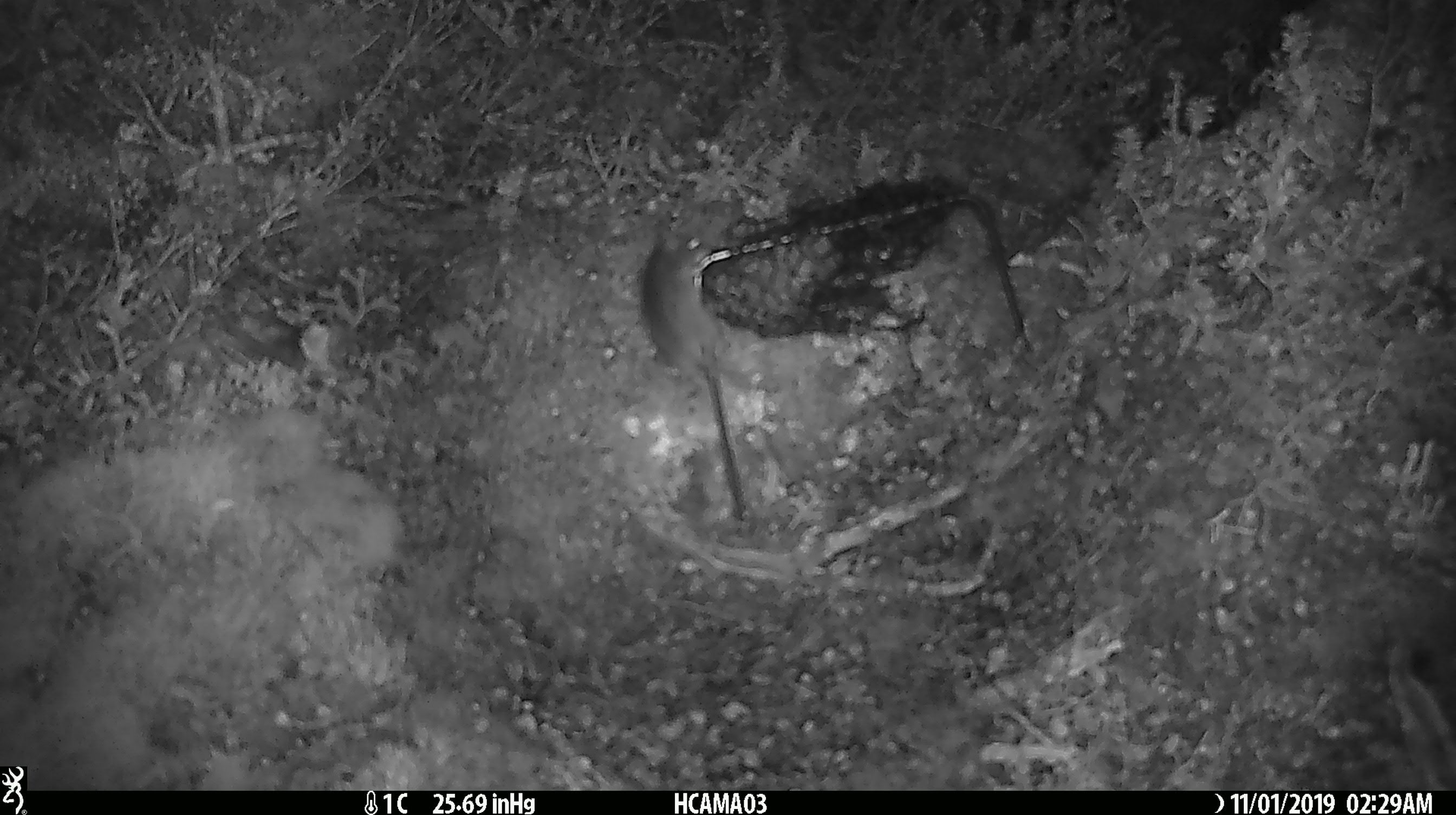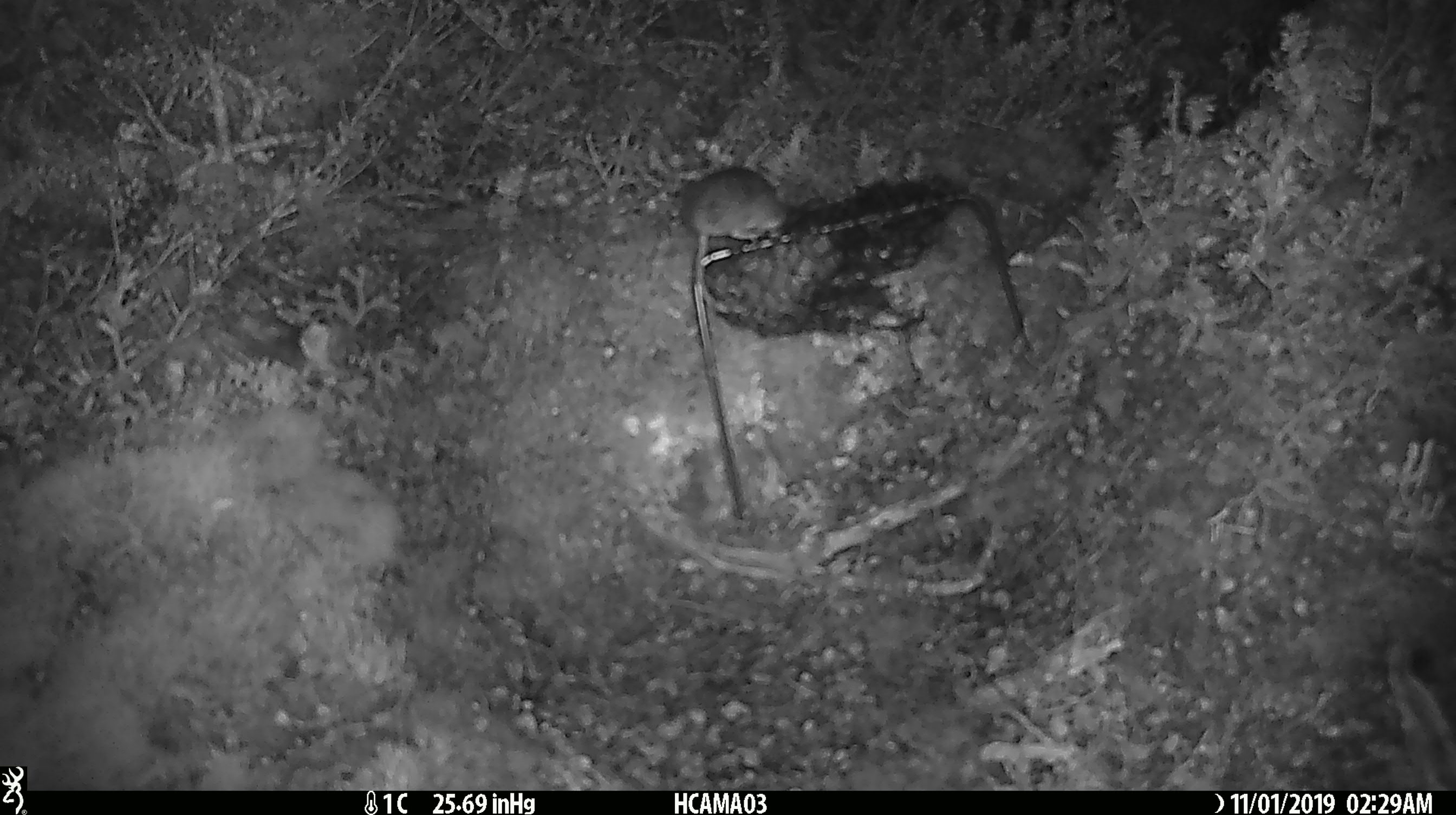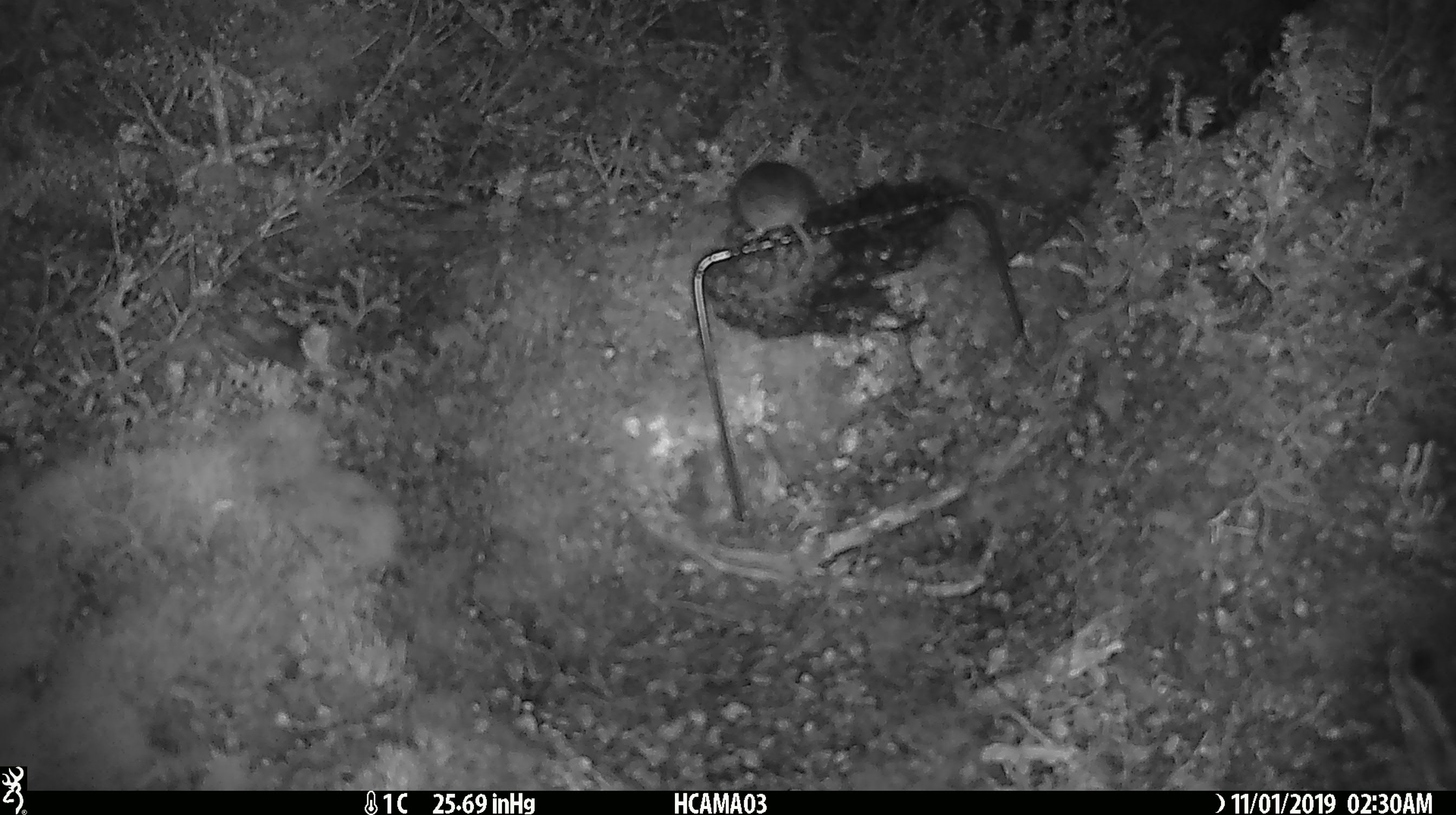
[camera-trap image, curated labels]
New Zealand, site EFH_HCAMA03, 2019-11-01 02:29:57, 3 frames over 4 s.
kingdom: Animalia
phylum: Chordata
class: Mammalia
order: Rodentia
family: Muridae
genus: Mus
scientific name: Mus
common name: mouse